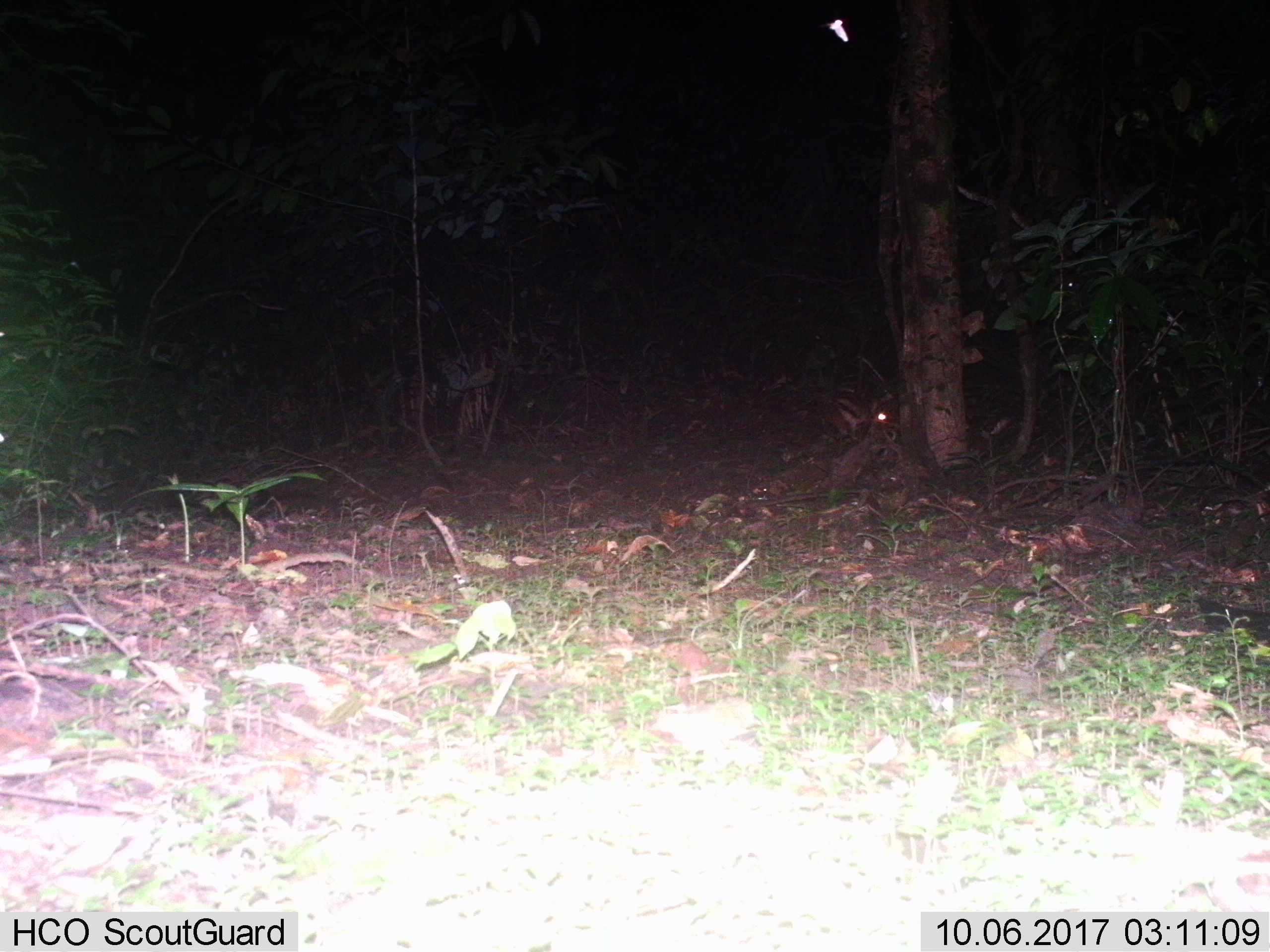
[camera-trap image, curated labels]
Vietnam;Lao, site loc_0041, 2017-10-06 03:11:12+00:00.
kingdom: Animalia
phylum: Chordata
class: Mammalia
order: Lagomorpha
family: Leporidae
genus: Nesolagus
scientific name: Nesolagus timminsi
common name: annamite striped rabbit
Annamite striped rabbit (Nesolagus timminsi). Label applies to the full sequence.